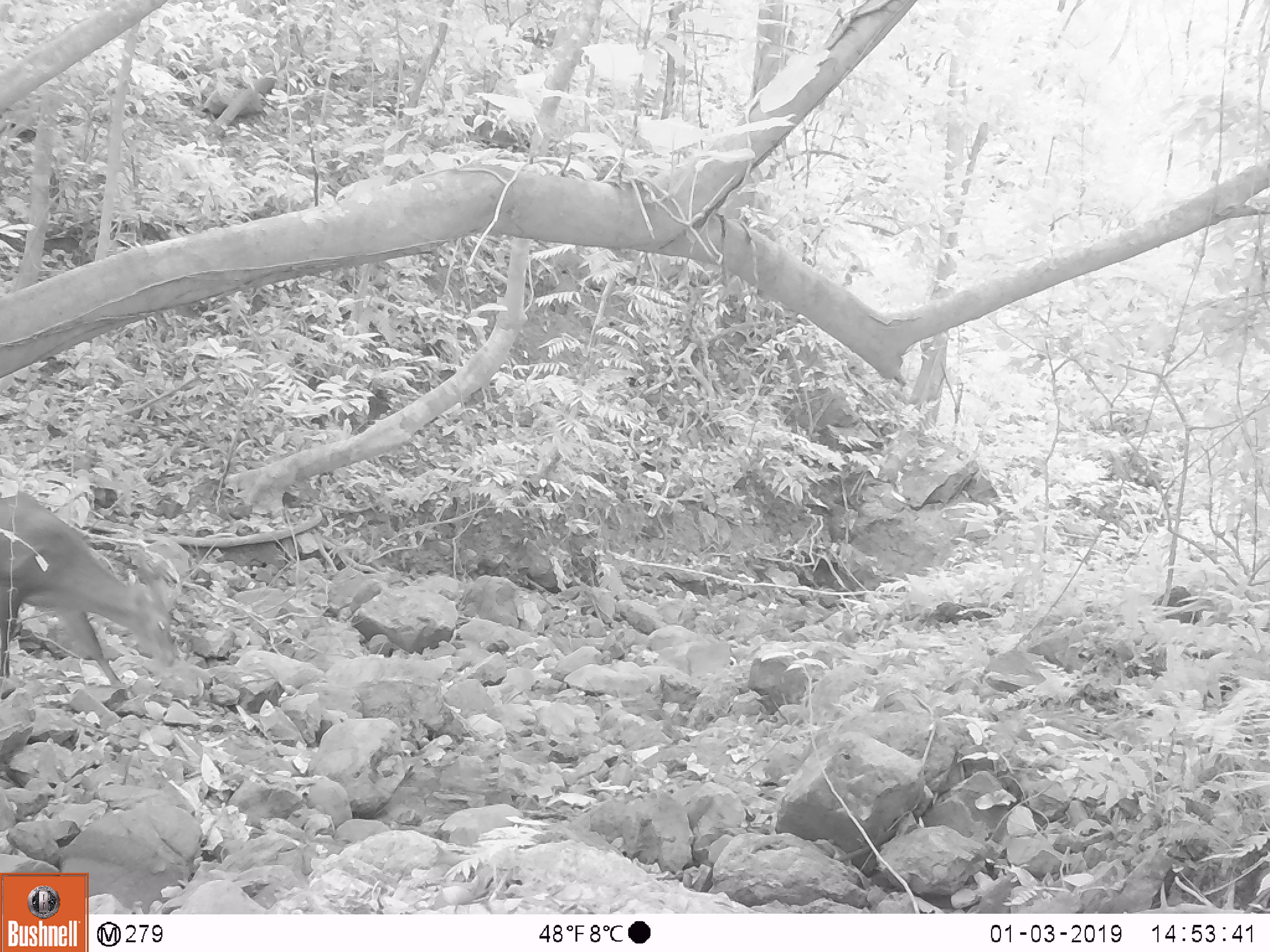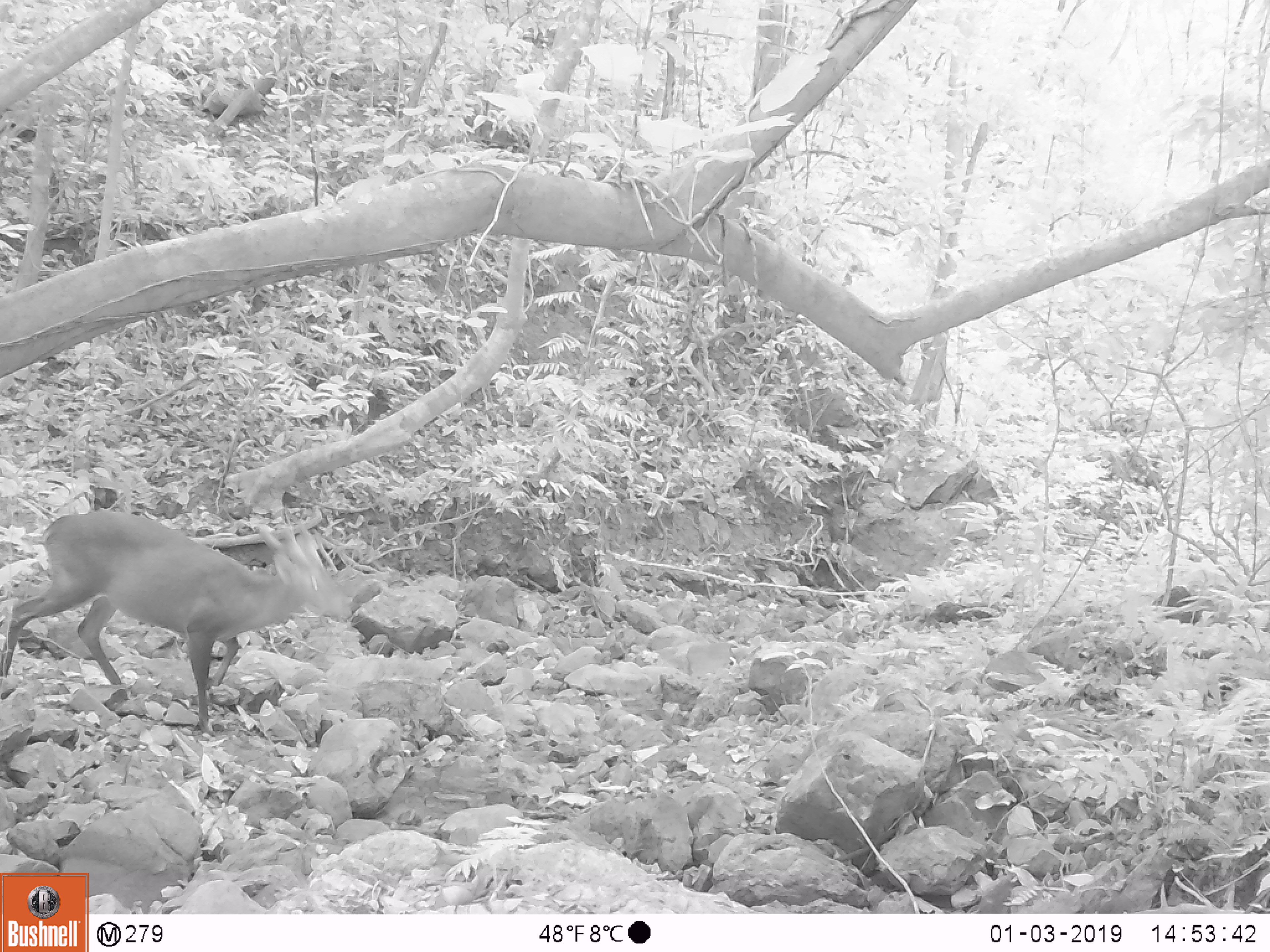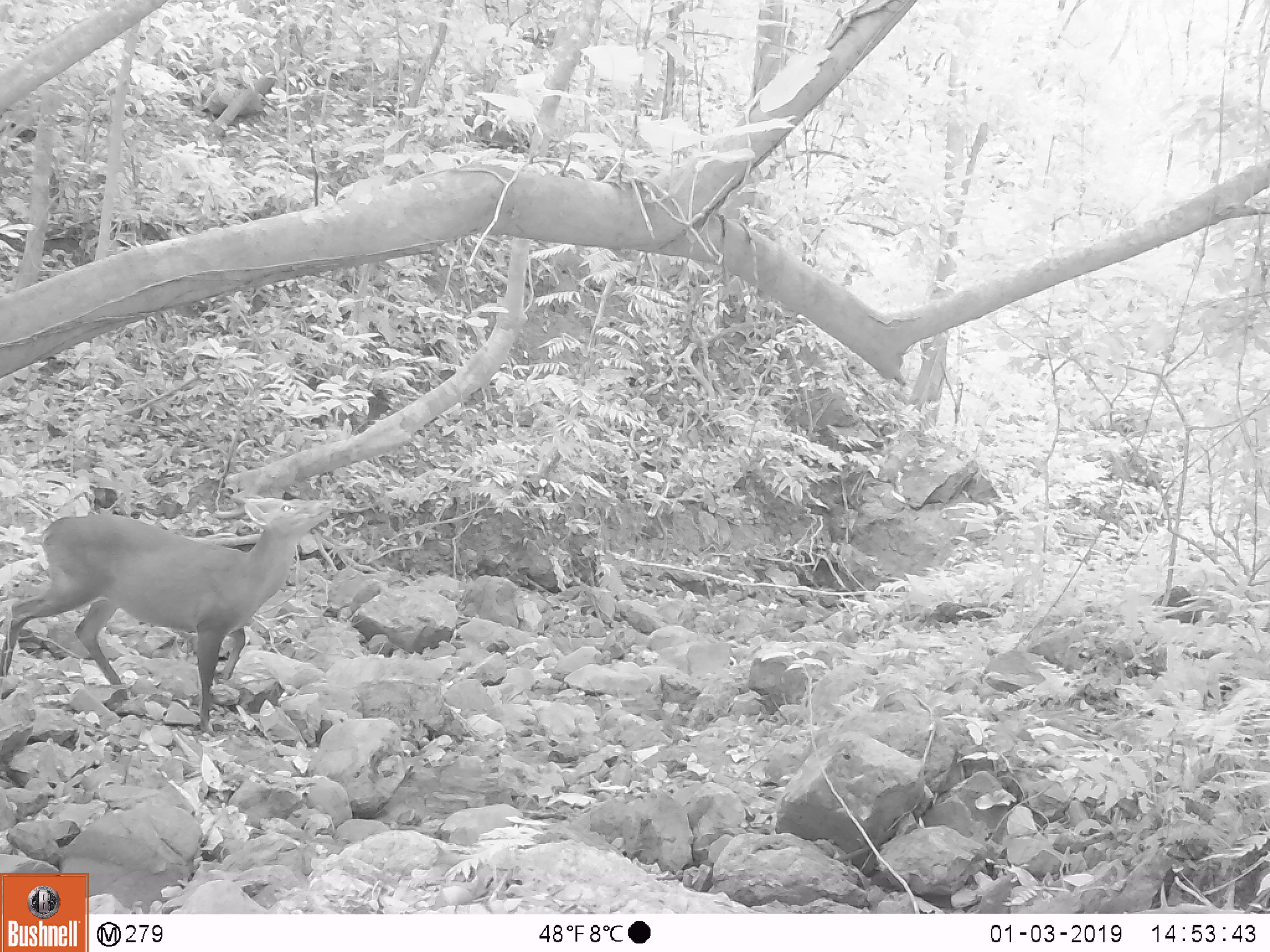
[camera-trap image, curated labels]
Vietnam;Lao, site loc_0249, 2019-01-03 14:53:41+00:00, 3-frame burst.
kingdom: Animalia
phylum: Chordata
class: Mammalia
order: Artiodactyla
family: Cervidae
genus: Muntiacus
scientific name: Muntiacus vuquangensis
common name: large-antlered muntjac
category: large antlered muntjac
Large antlered muntjac (large-antlered muntjac) (Muntiacus vuquangensis). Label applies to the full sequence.